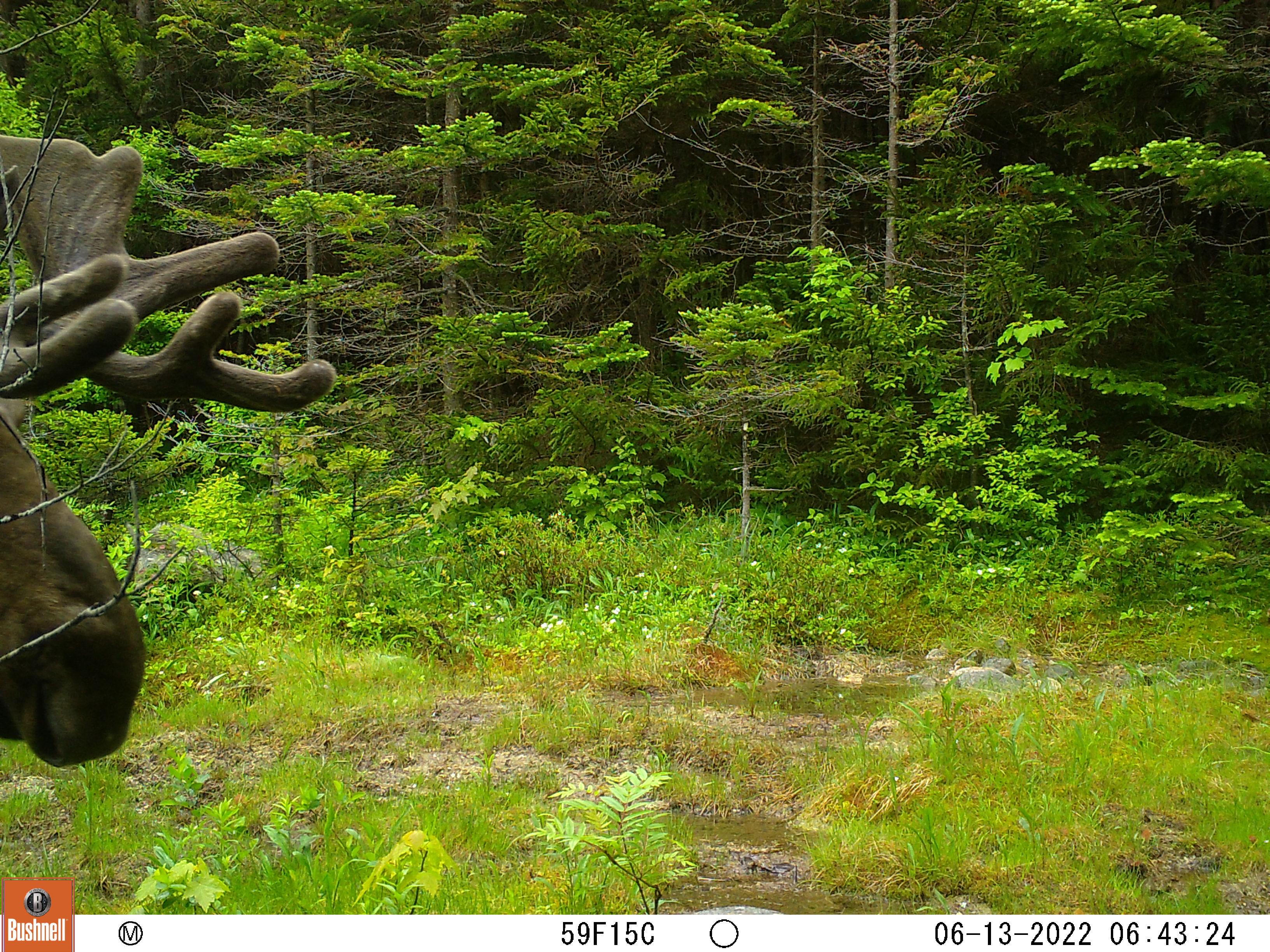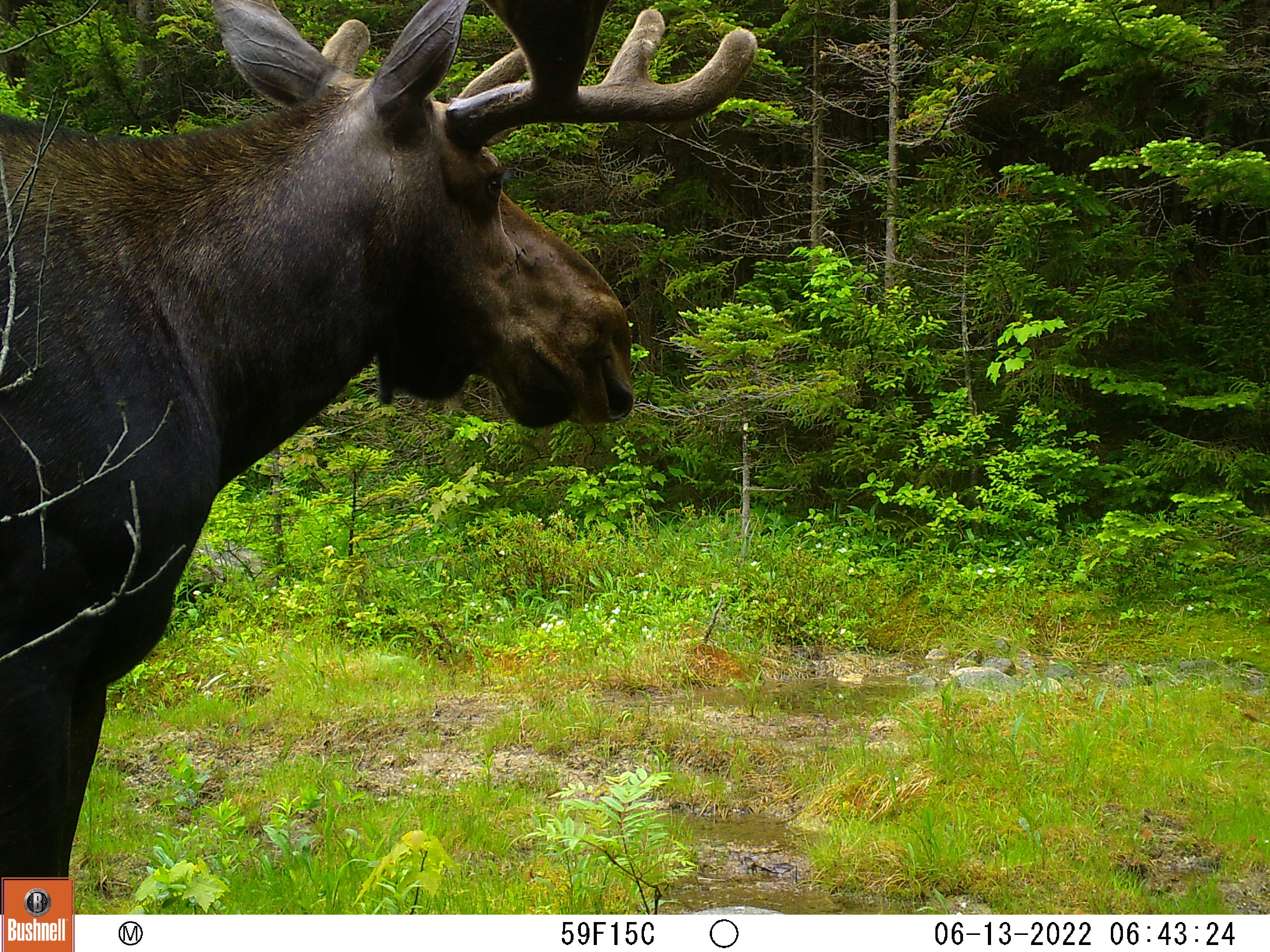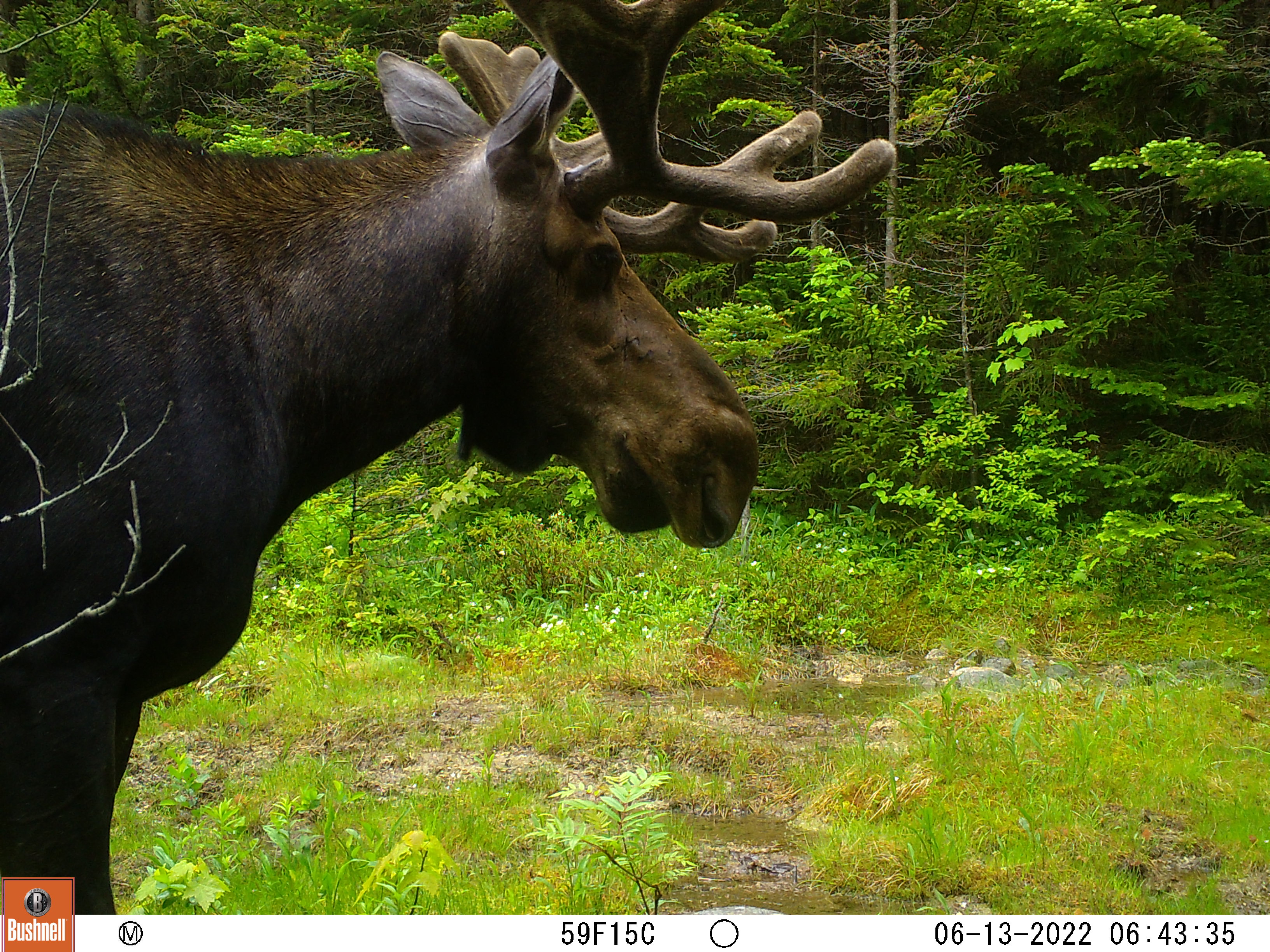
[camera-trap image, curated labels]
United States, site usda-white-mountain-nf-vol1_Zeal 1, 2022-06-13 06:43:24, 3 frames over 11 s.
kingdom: Animalia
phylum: Chordata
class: Mammalia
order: Artiodactyla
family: Cervidae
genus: Alces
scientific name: Alces alces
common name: moose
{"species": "moose (Alces alces)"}